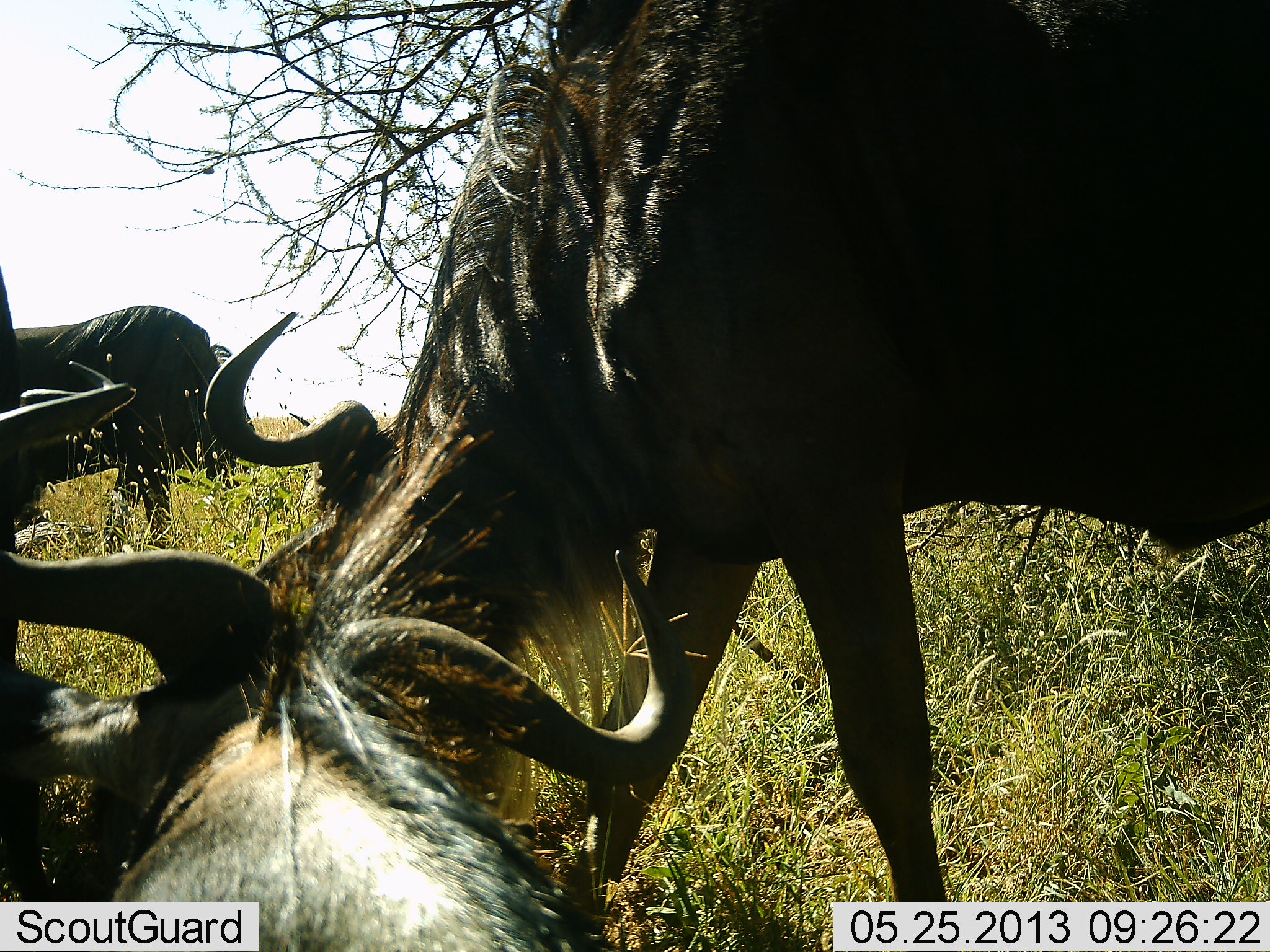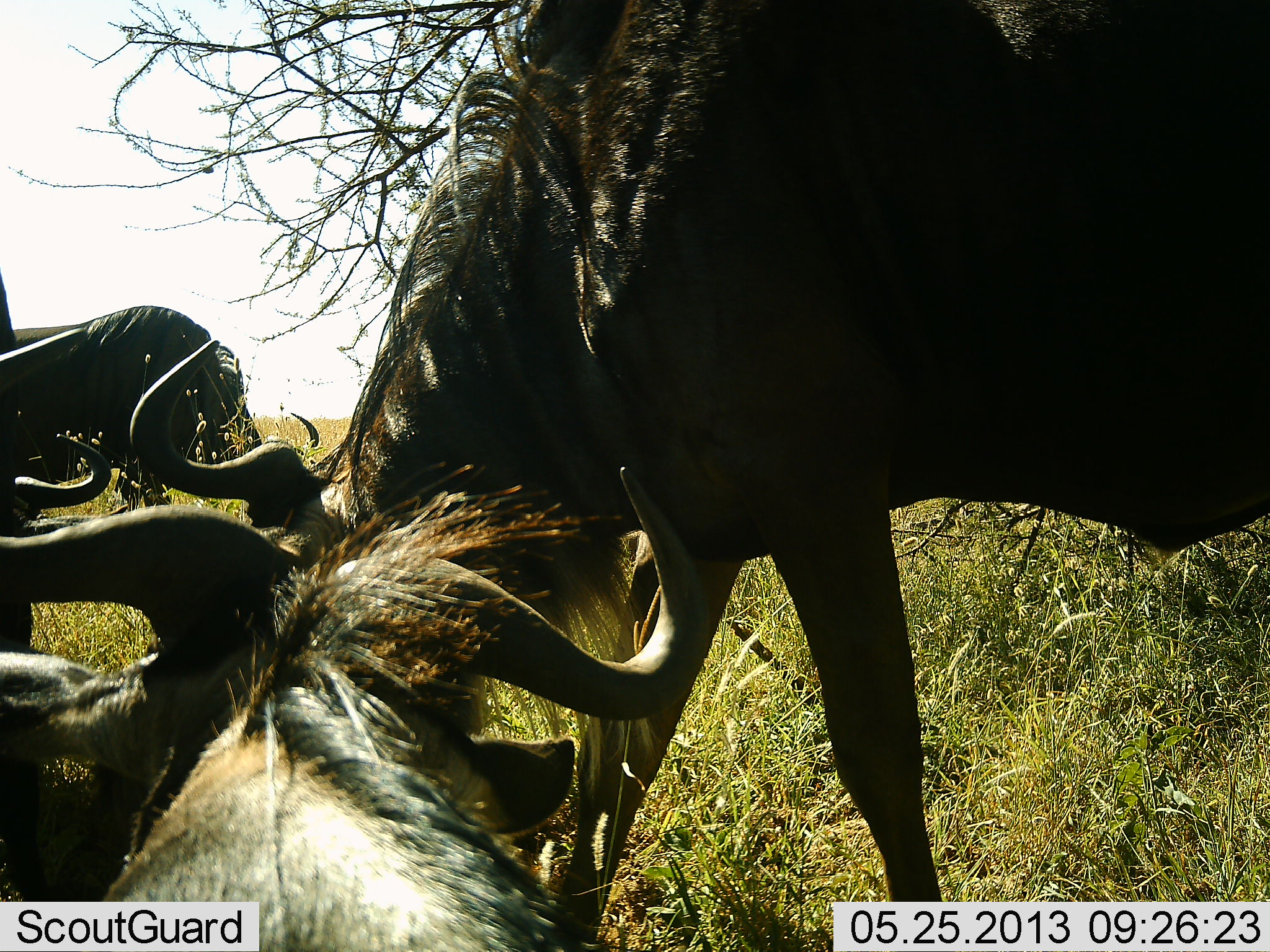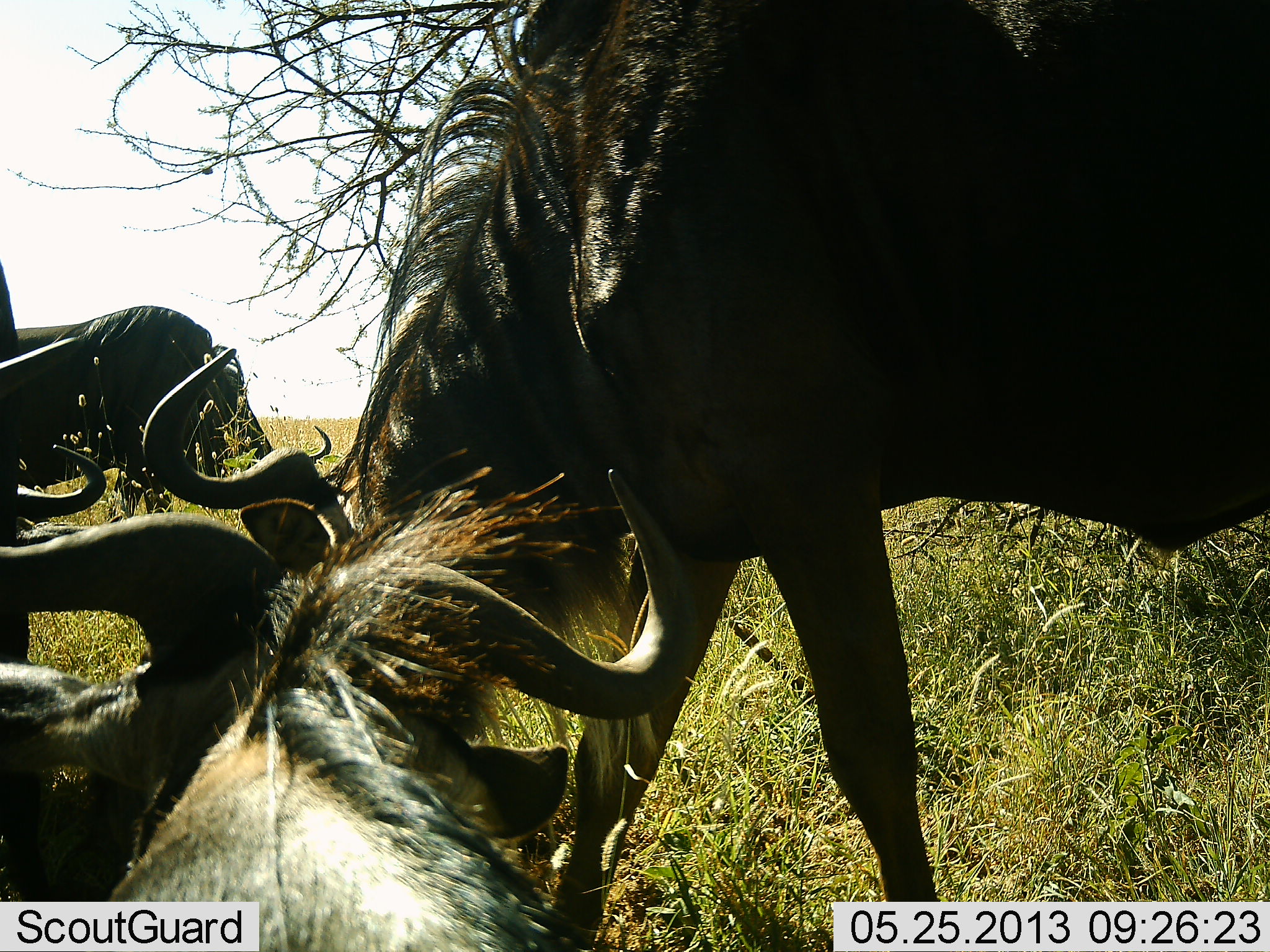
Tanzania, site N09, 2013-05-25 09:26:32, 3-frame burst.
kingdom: Animalia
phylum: Chordata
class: Mammalia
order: Artiodactyla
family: Bovidae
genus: Connochaetes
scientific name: Connochaetes taurinus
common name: blue wildebeest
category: wildebeest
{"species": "wildebeest (blue wildebeest) (Connochaetes taurinus)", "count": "4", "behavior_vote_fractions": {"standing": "47%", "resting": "69%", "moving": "3%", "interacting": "9%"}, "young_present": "0%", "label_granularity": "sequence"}